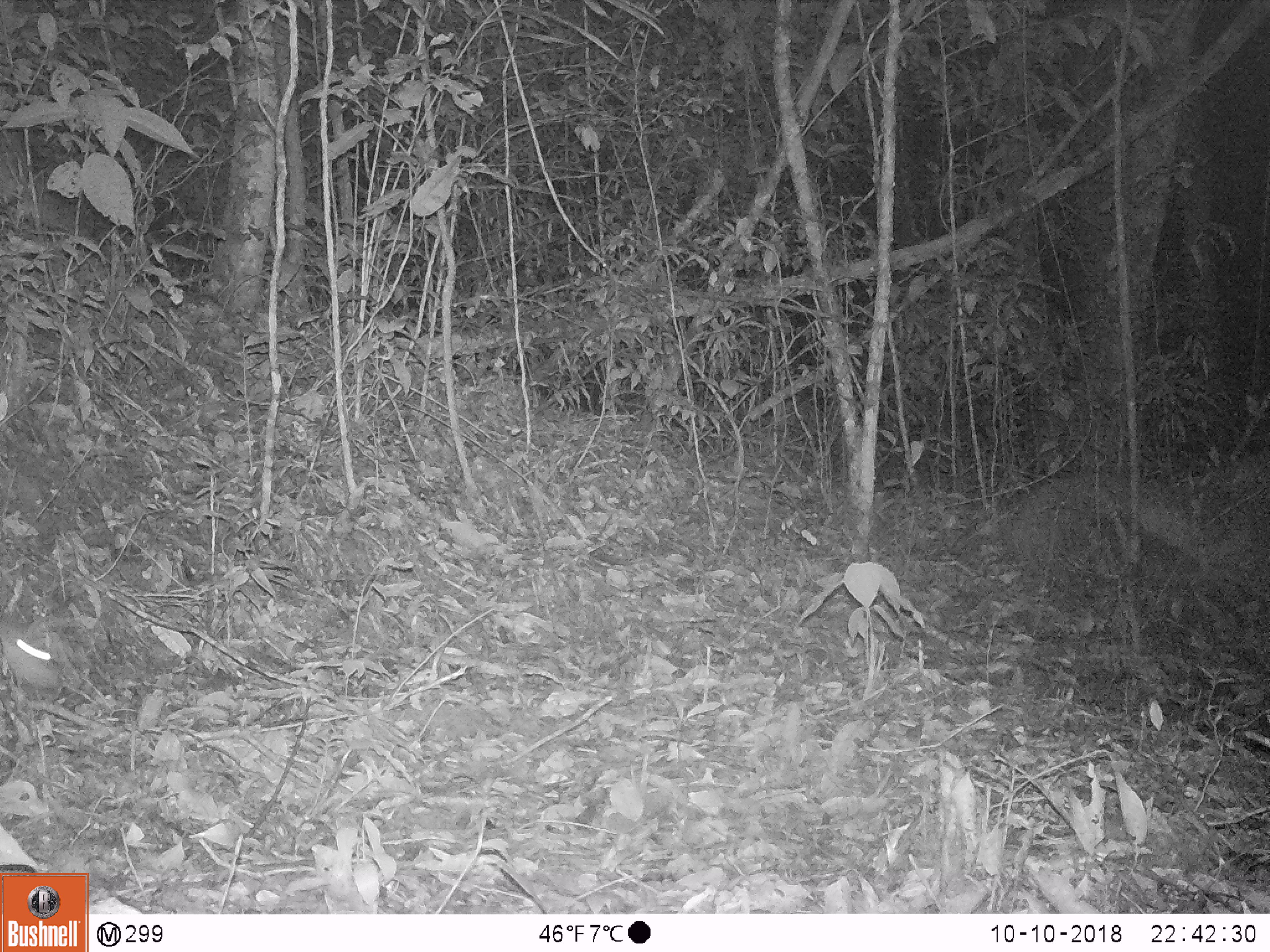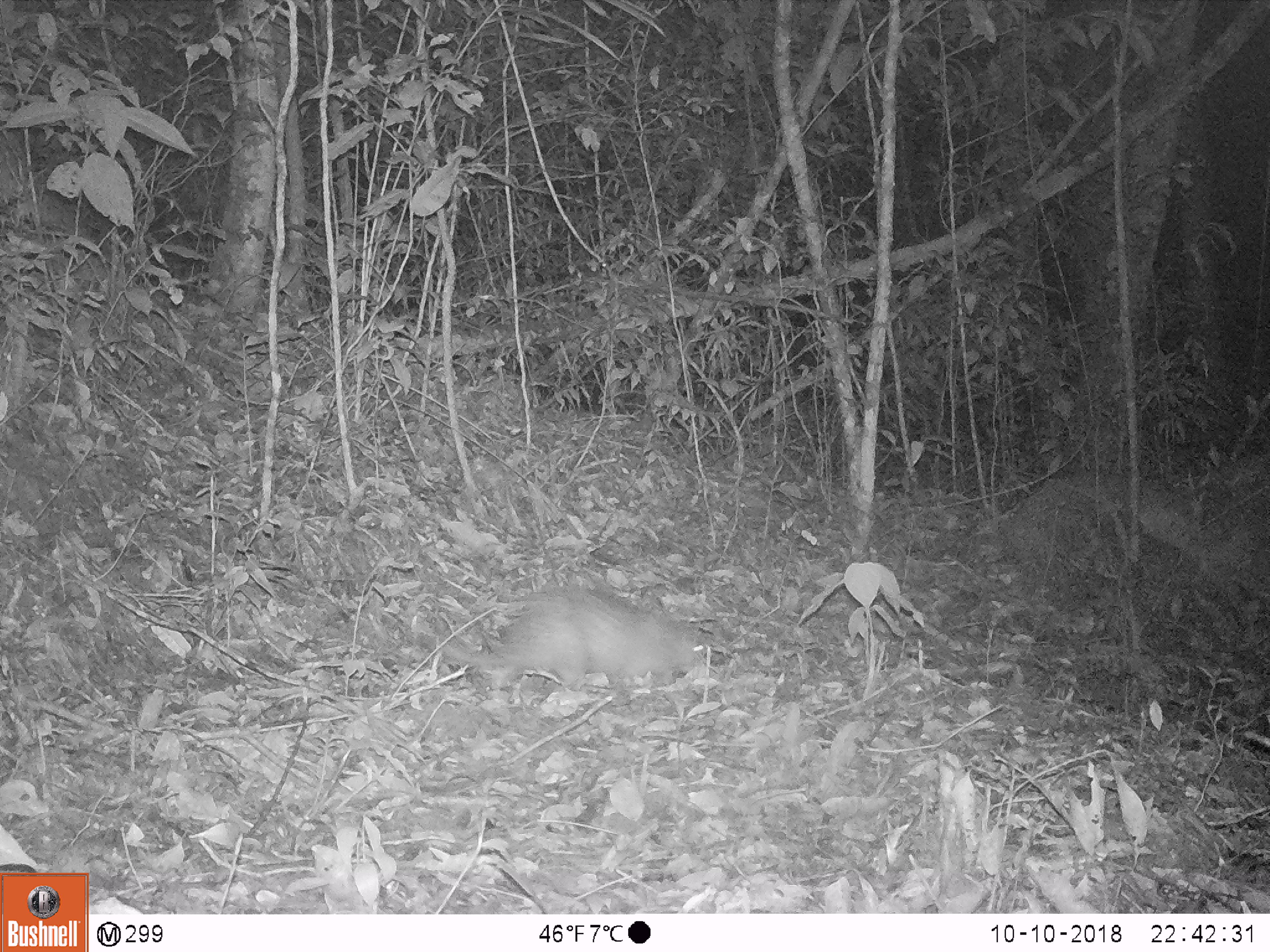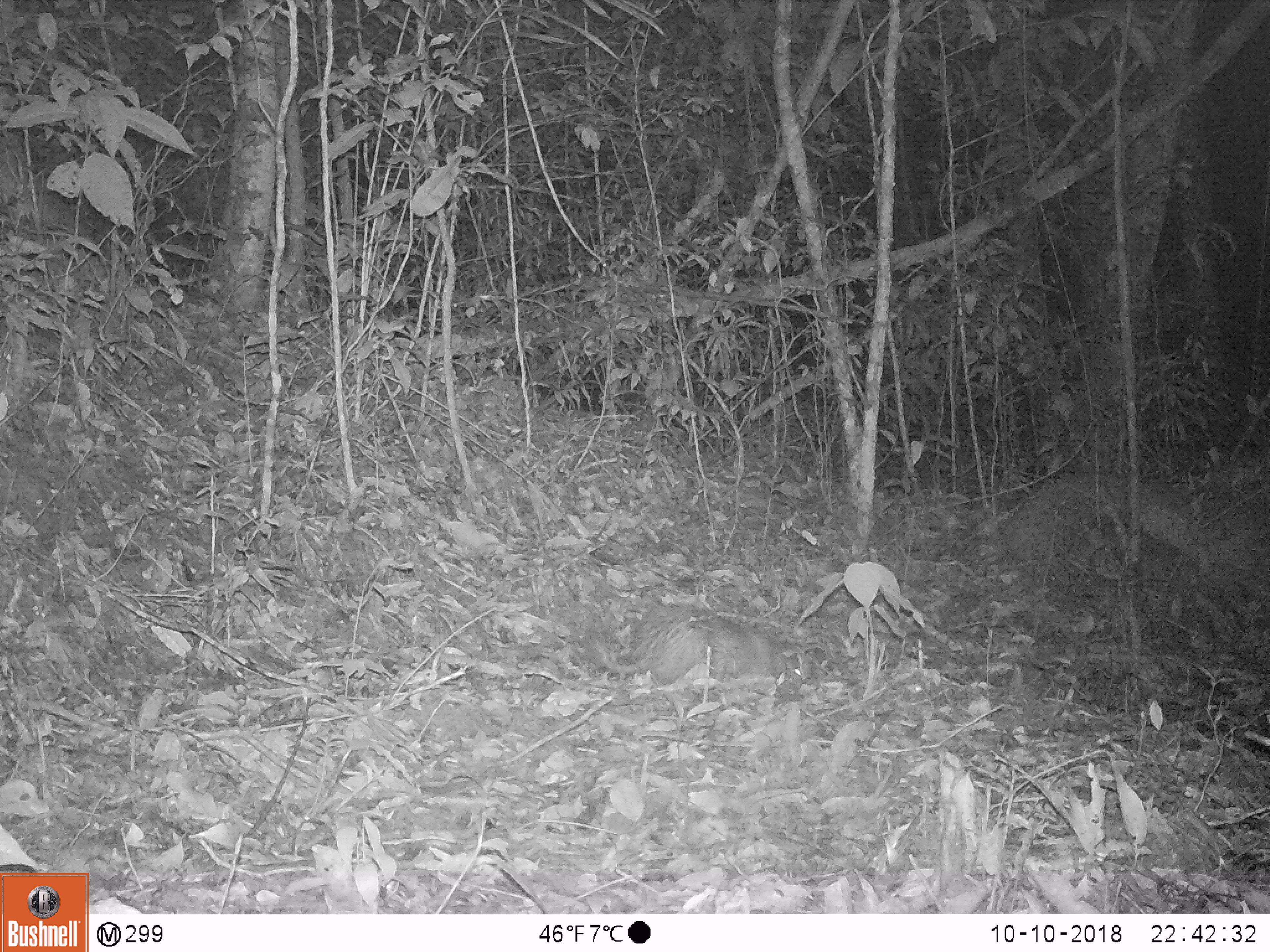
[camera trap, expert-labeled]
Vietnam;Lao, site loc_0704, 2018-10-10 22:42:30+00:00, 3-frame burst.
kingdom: Animalia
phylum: Chordata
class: Mammalia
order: Rodentia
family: Hystricidae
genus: Atherurus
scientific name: Atherurus macrourus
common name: asiatic brush-tailed porcupine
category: asiatic brush tailed porcupine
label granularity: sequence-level